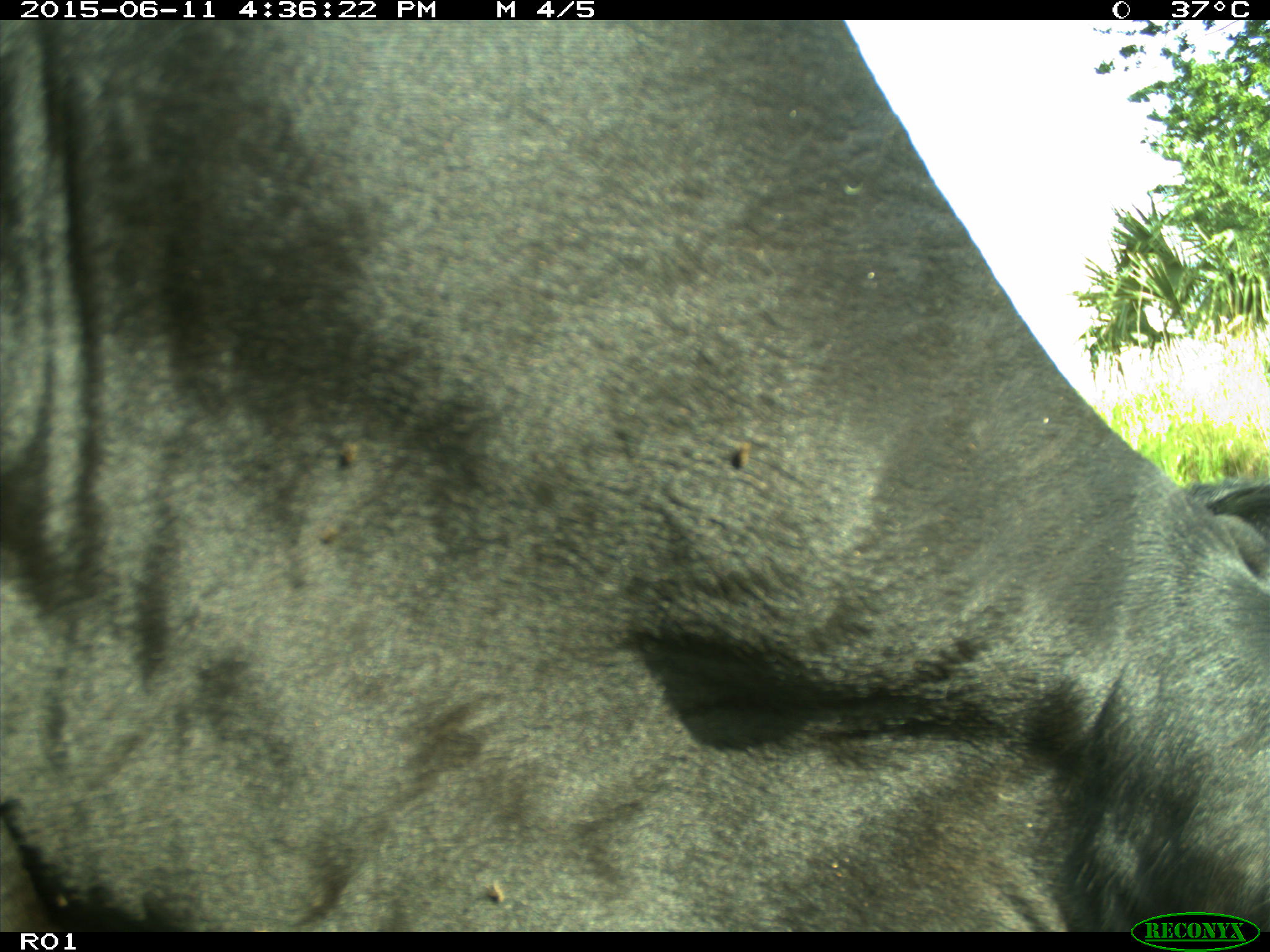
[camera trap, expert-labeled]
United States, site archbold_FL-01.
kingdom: Animalia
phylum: Chordata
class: Mammalia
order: Artiodactyla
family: Bovidae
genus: Bos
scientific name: Bos taurus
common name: domestic cow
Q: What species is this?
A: Bos taurus (domestic cow).